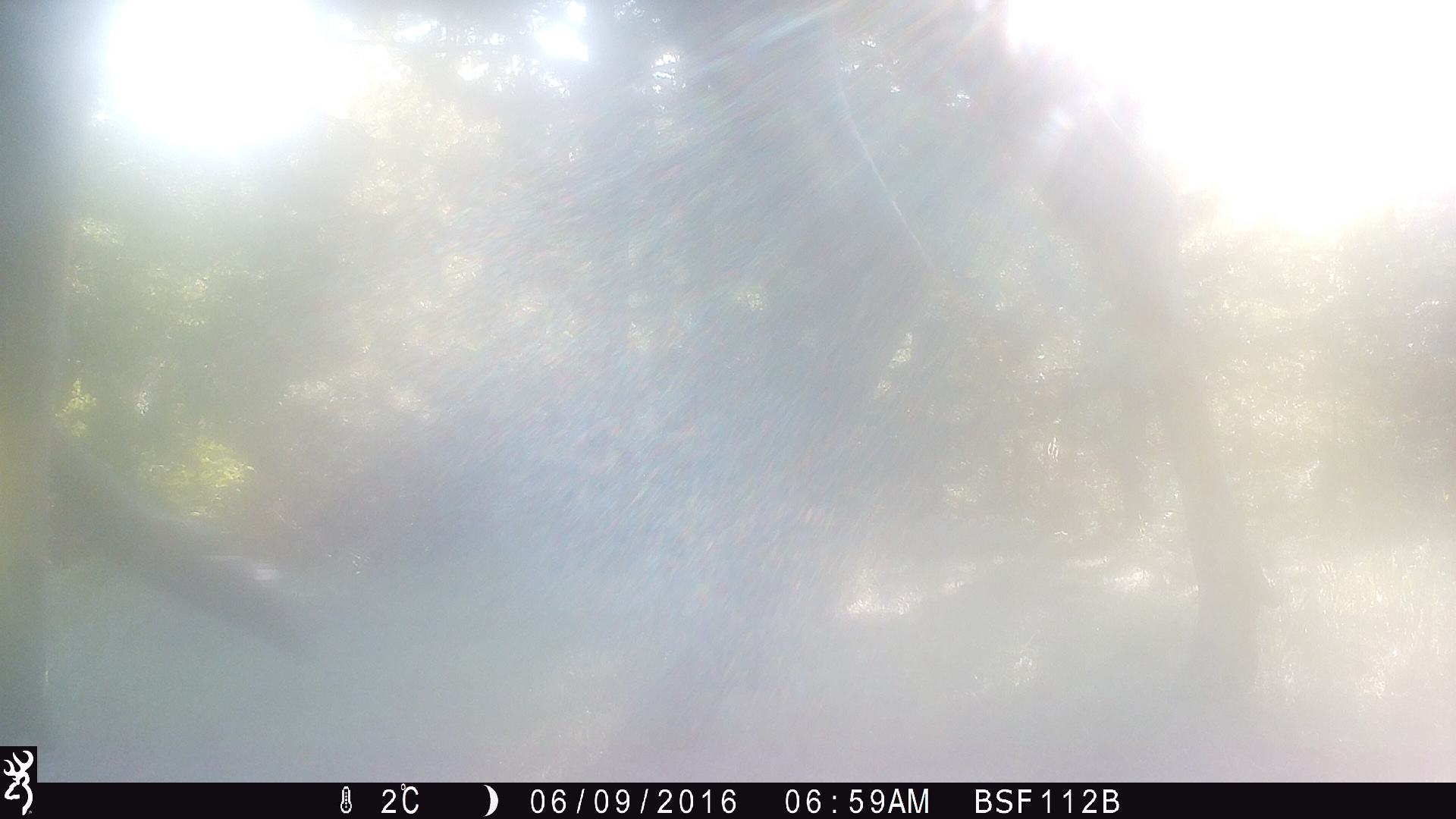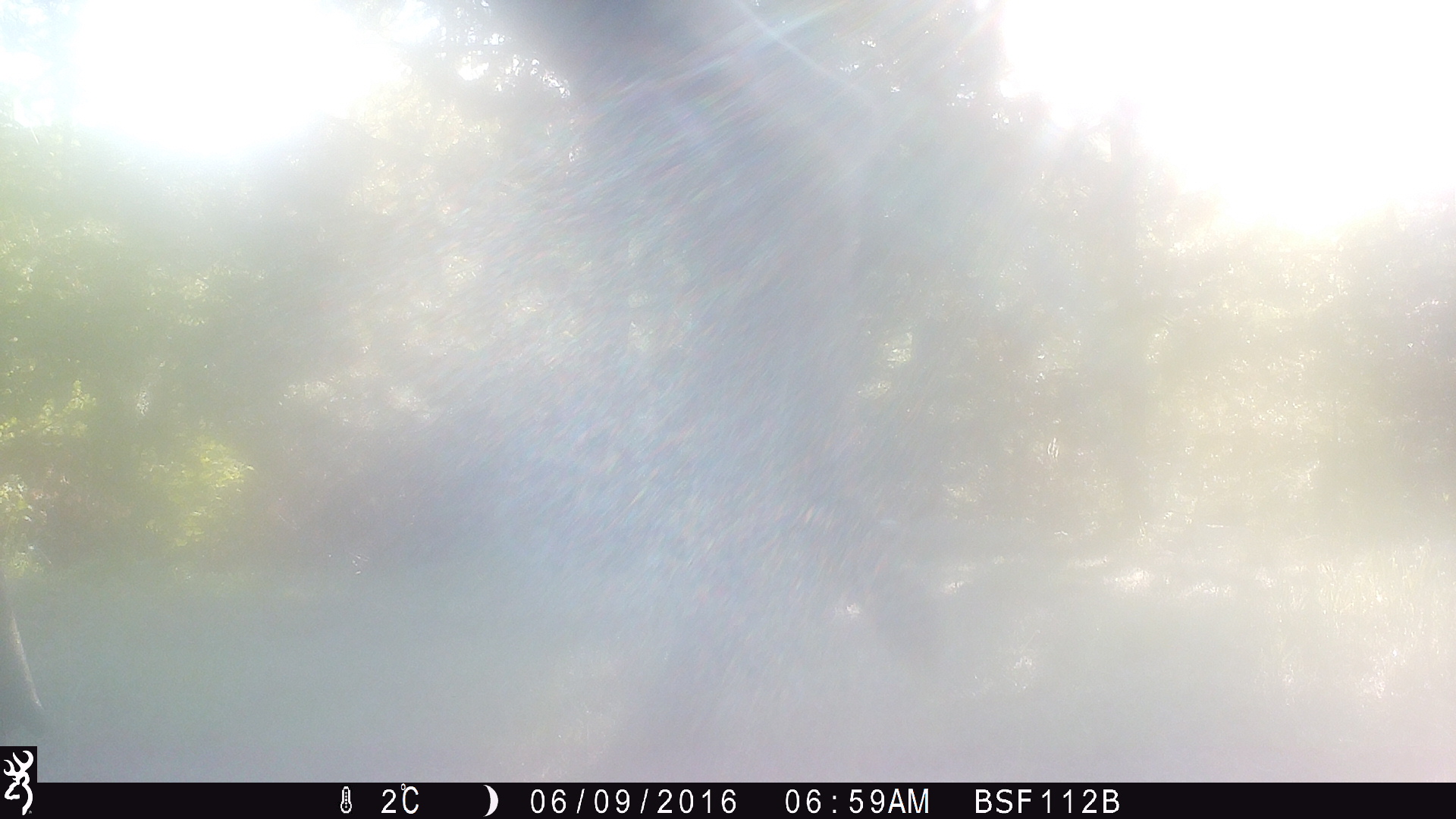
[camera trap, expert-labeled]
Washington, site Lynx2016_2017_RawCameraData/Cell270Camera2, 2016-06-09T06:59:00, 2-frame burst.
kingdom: Animalia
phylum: Chordata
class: Mammalia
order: Artiodactyla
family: Cervidae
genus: Alces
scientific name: Alces alces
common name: moose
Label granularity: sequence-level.